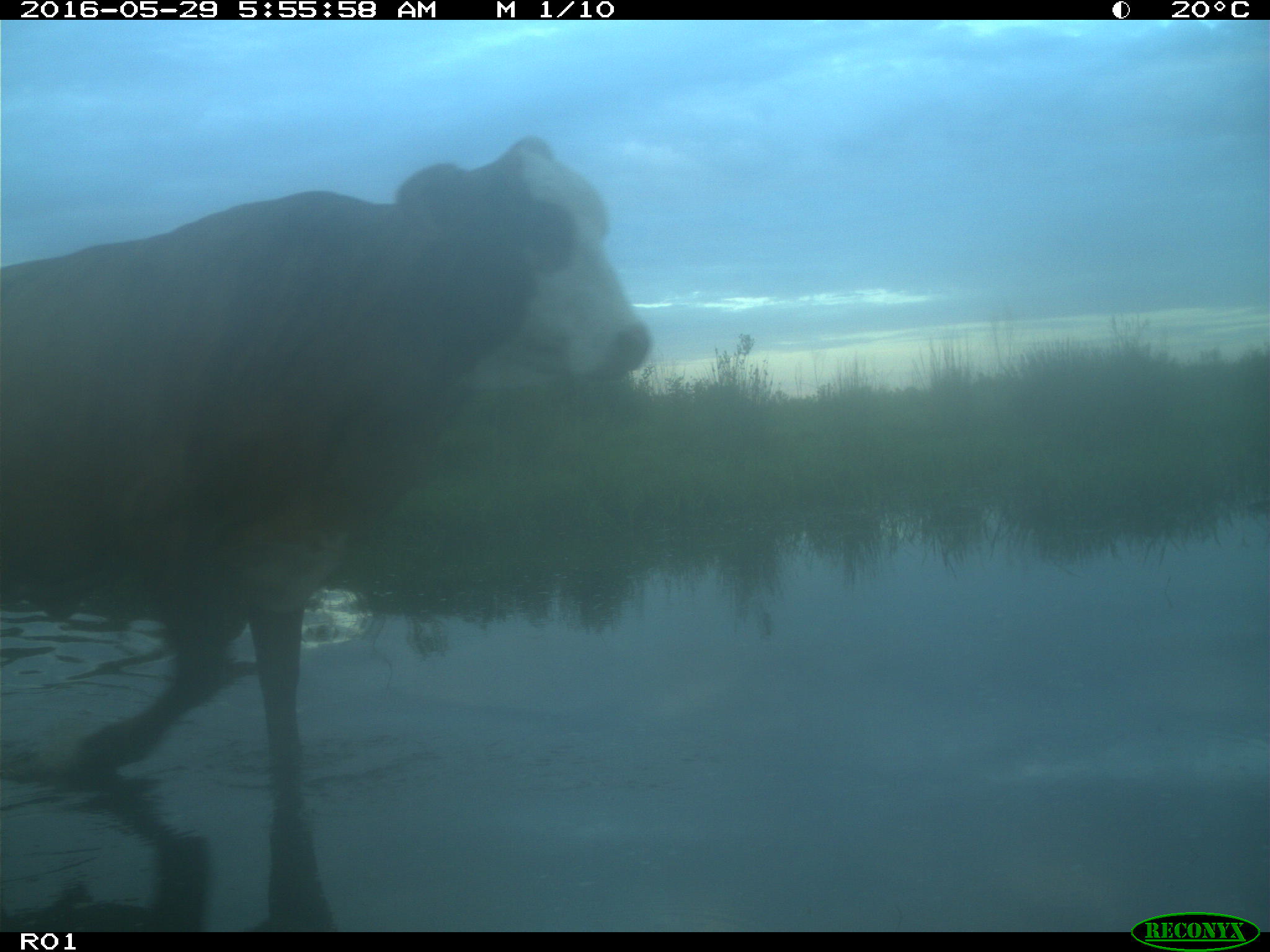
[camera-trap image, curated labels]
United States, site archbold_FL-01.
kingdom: Animalia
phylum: Chordata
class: Mammalia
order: Artiodactyla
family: Bovidae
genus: Bos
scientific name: Bos taurus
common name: domestic cow